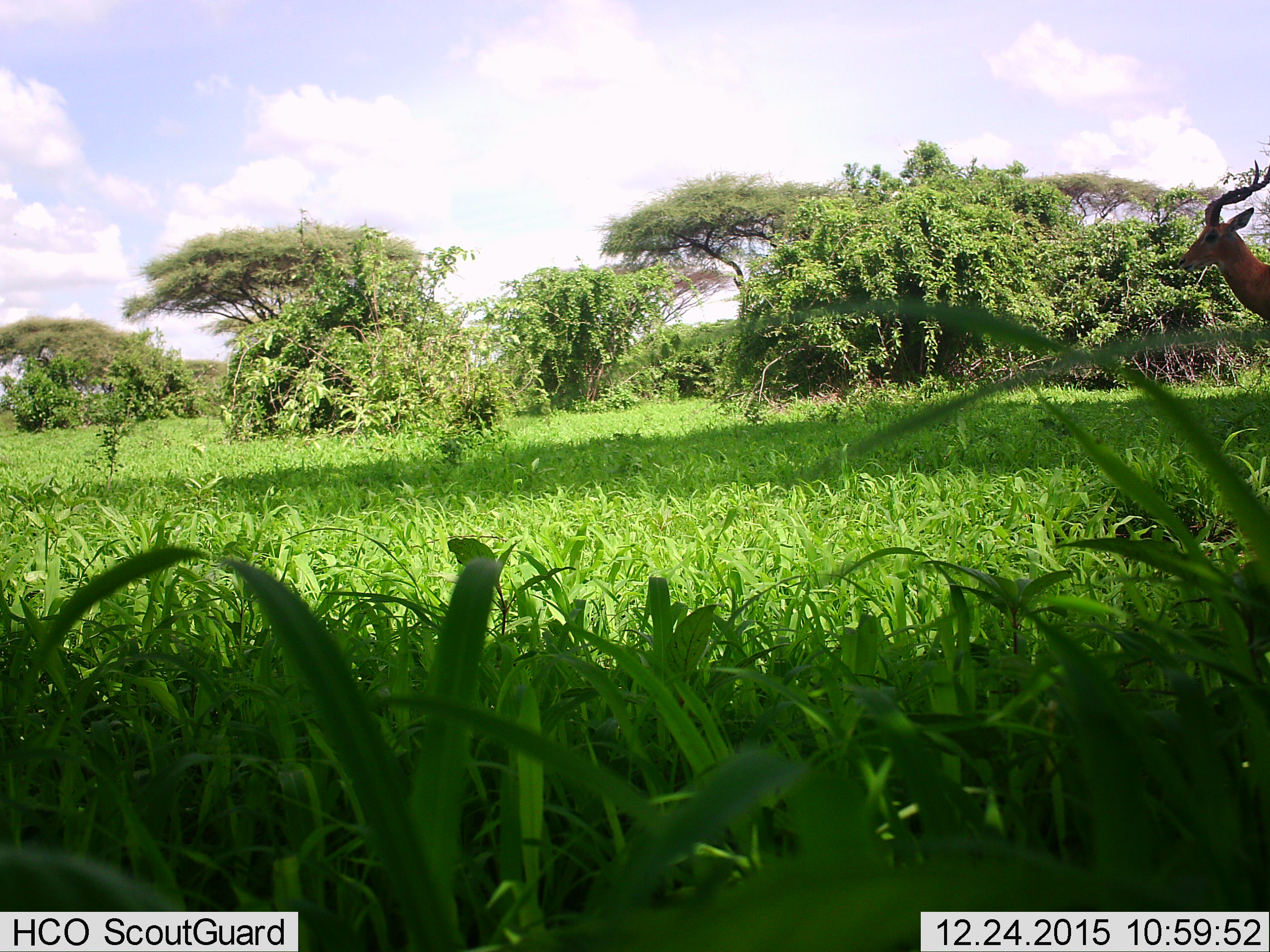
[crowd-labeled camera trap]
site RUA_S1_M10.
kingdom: Animalia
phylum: Chordata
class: Mammalia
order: Artiodactyla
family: Bovidae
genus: Aepyceros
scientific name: Aepyceros melampus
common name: impala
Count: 1.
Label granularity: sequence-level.